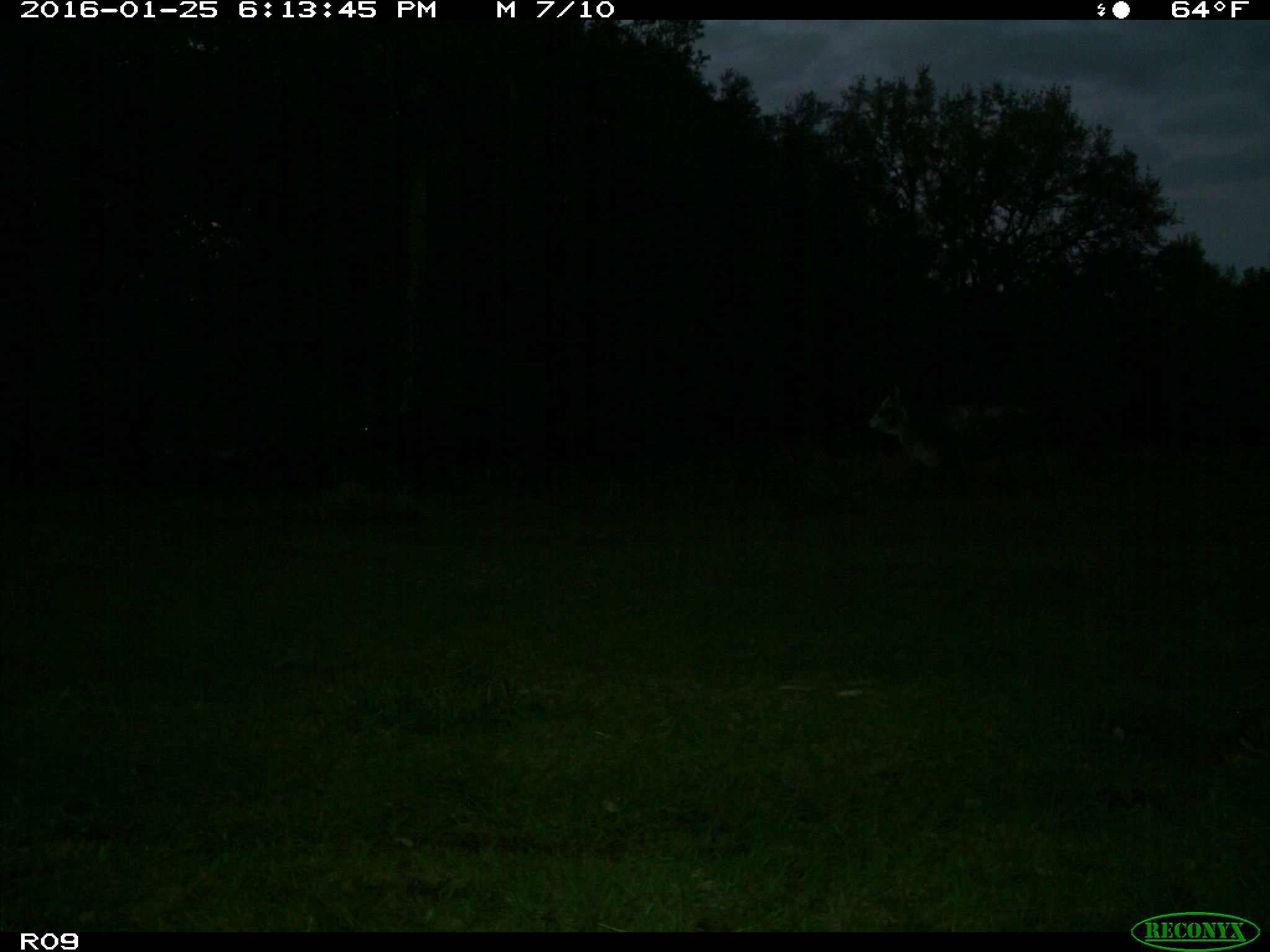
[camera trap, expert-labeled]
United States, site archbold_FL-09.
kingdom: Animalia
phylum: Chordata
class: Mammalia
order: Artiodactyla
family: Bovidae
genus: Bos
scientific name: Bos taurus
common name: domestic cow